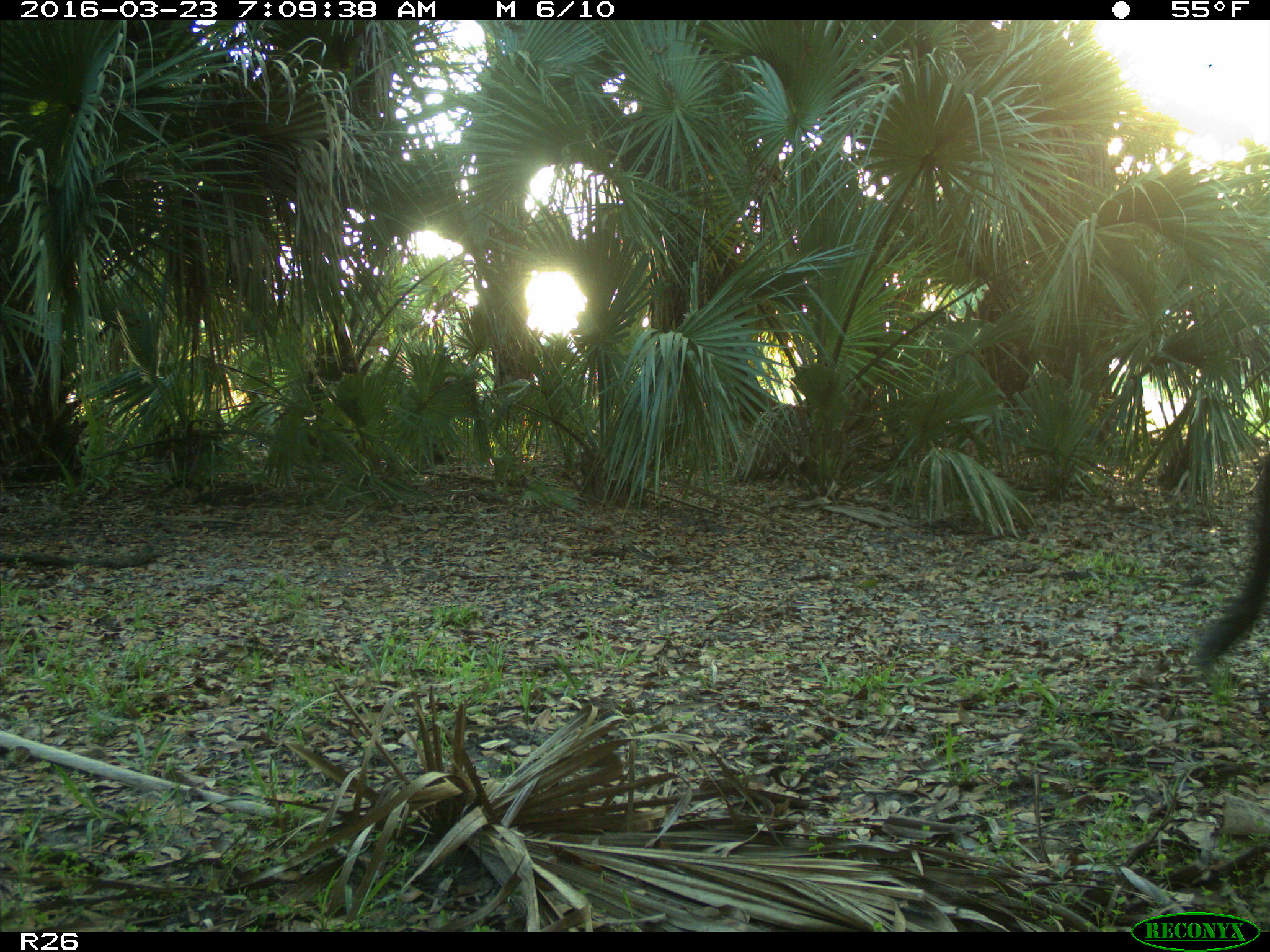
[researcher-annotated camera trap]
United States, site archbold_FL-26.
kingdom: Animalia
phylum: Chordata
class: Mammalia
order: Artiodactyla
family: Bovidae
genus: Bos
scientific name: Bos taurus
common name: domestic cow